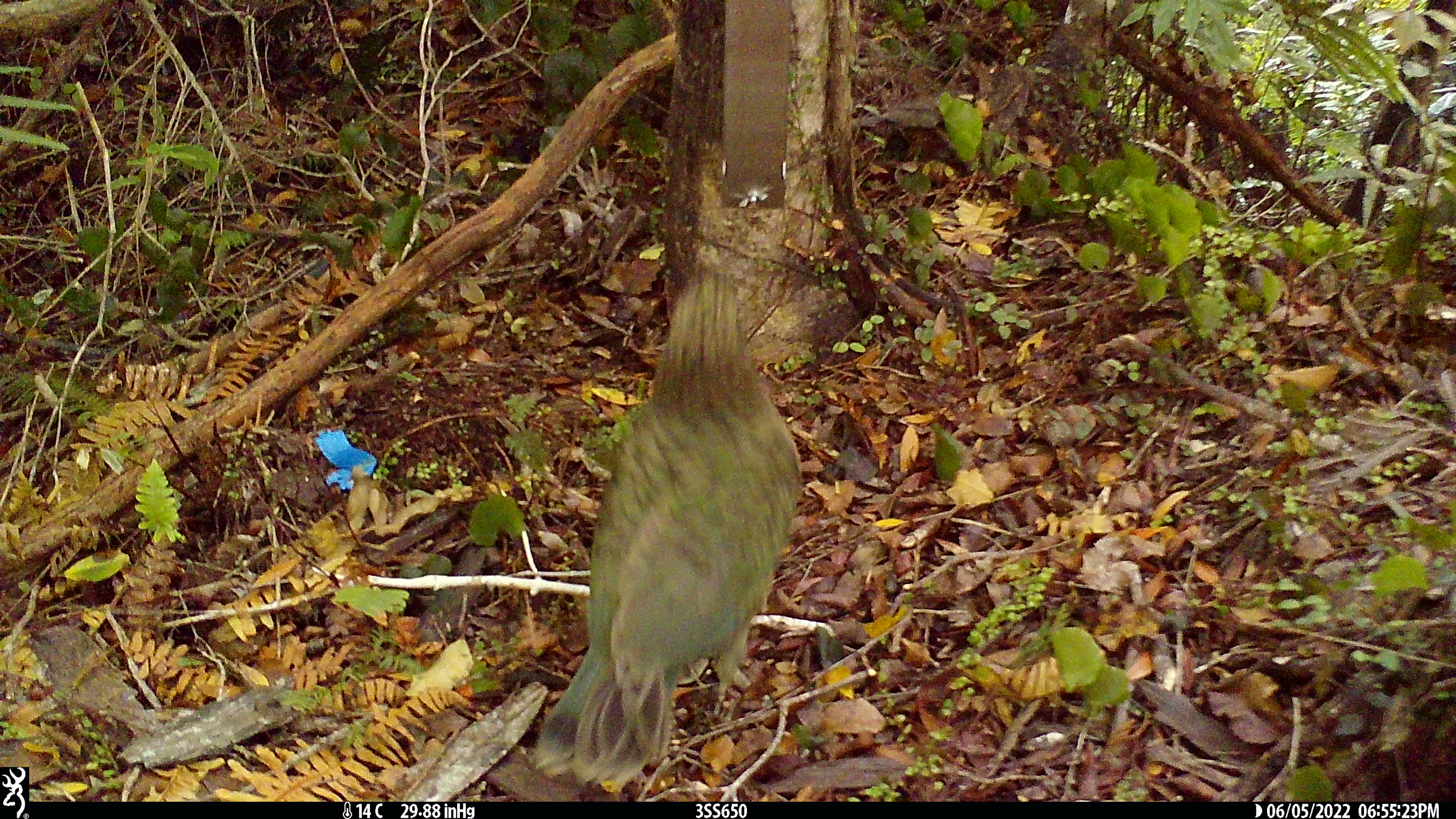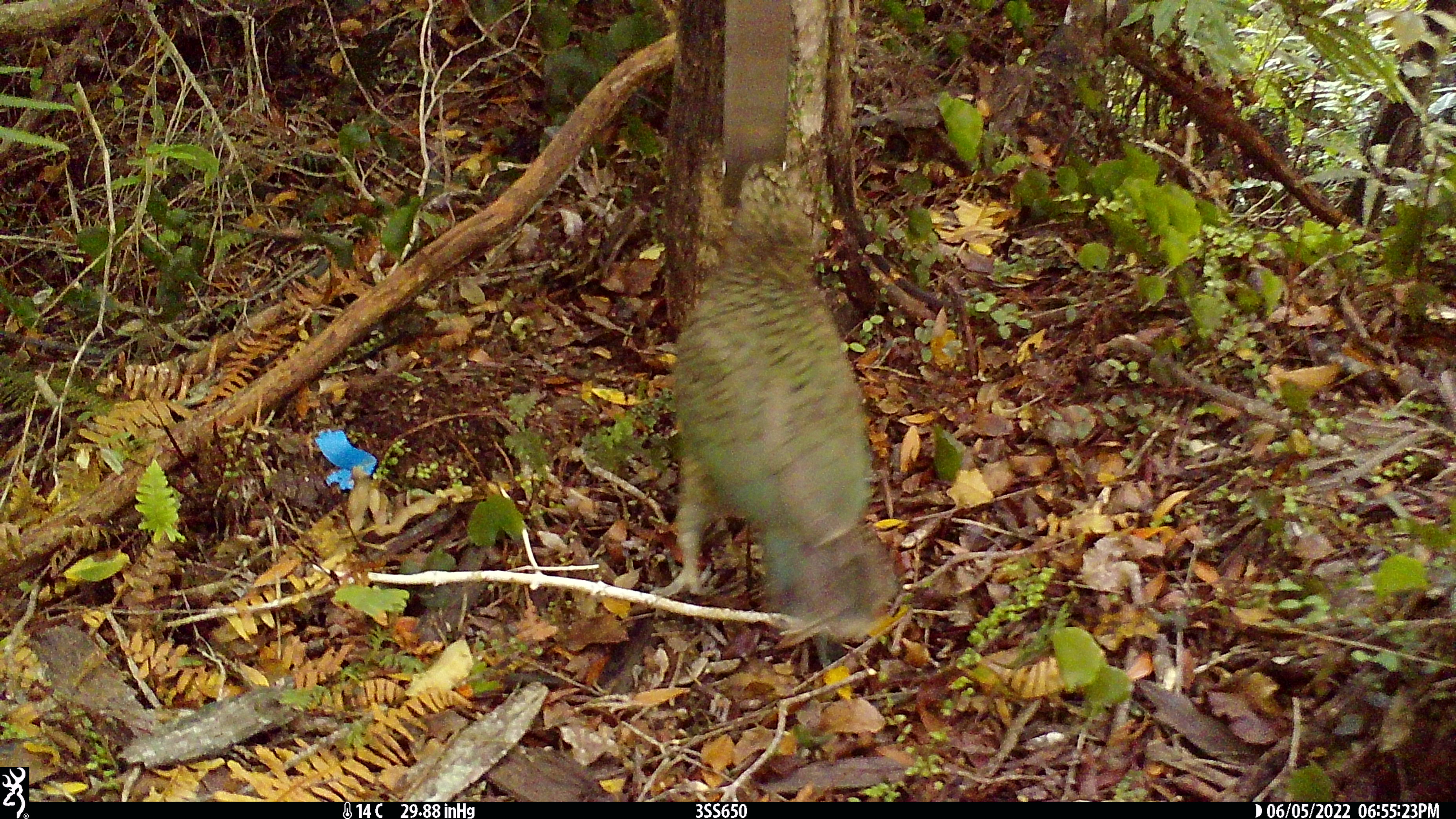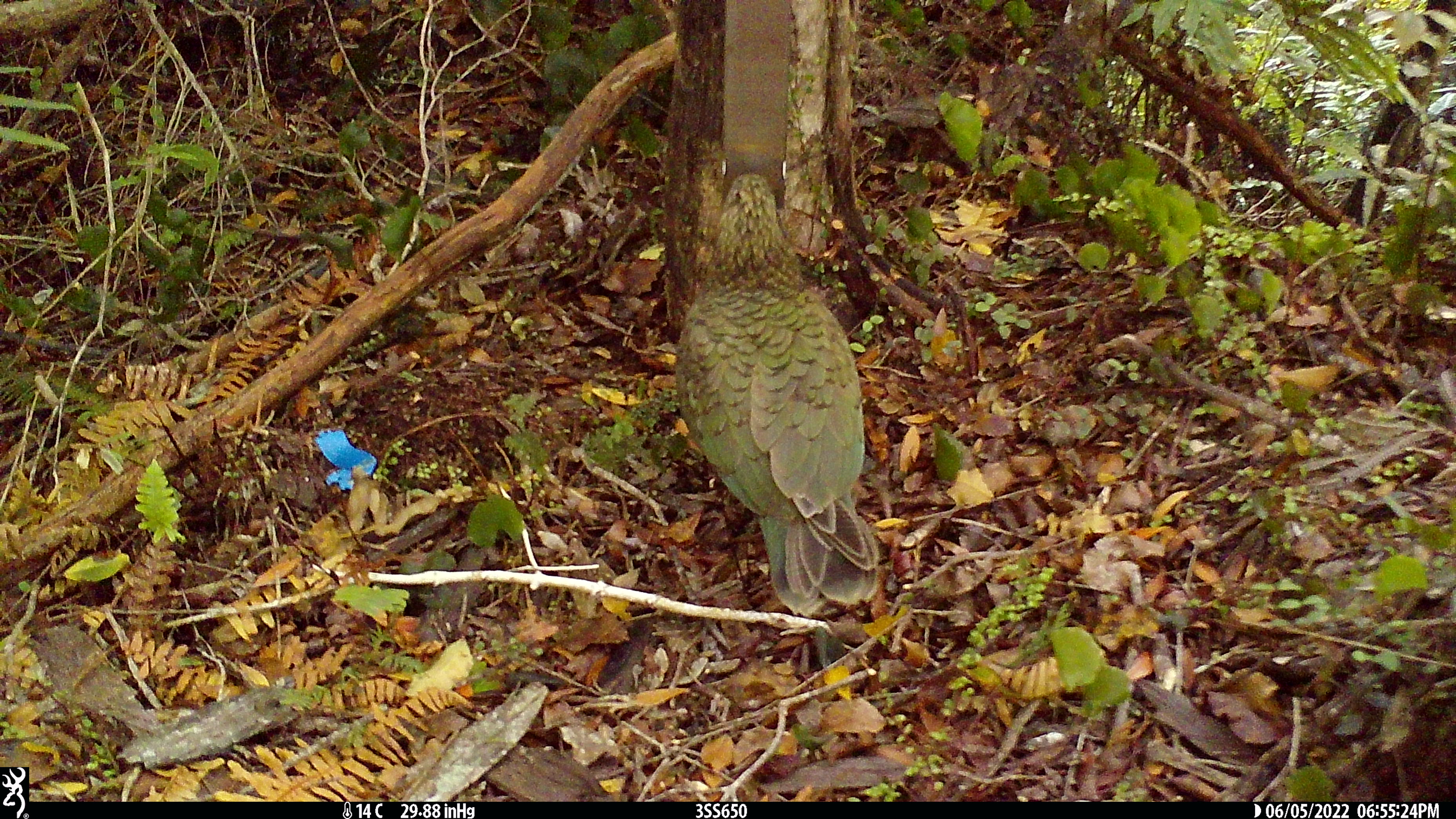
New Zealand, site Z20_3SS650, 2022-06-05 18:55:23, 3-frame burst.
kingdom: Animalia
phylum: Chordata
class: Aves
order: Psittaciformes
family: Strigopidae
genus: Nestor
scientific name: Nestor notabilis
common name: kea